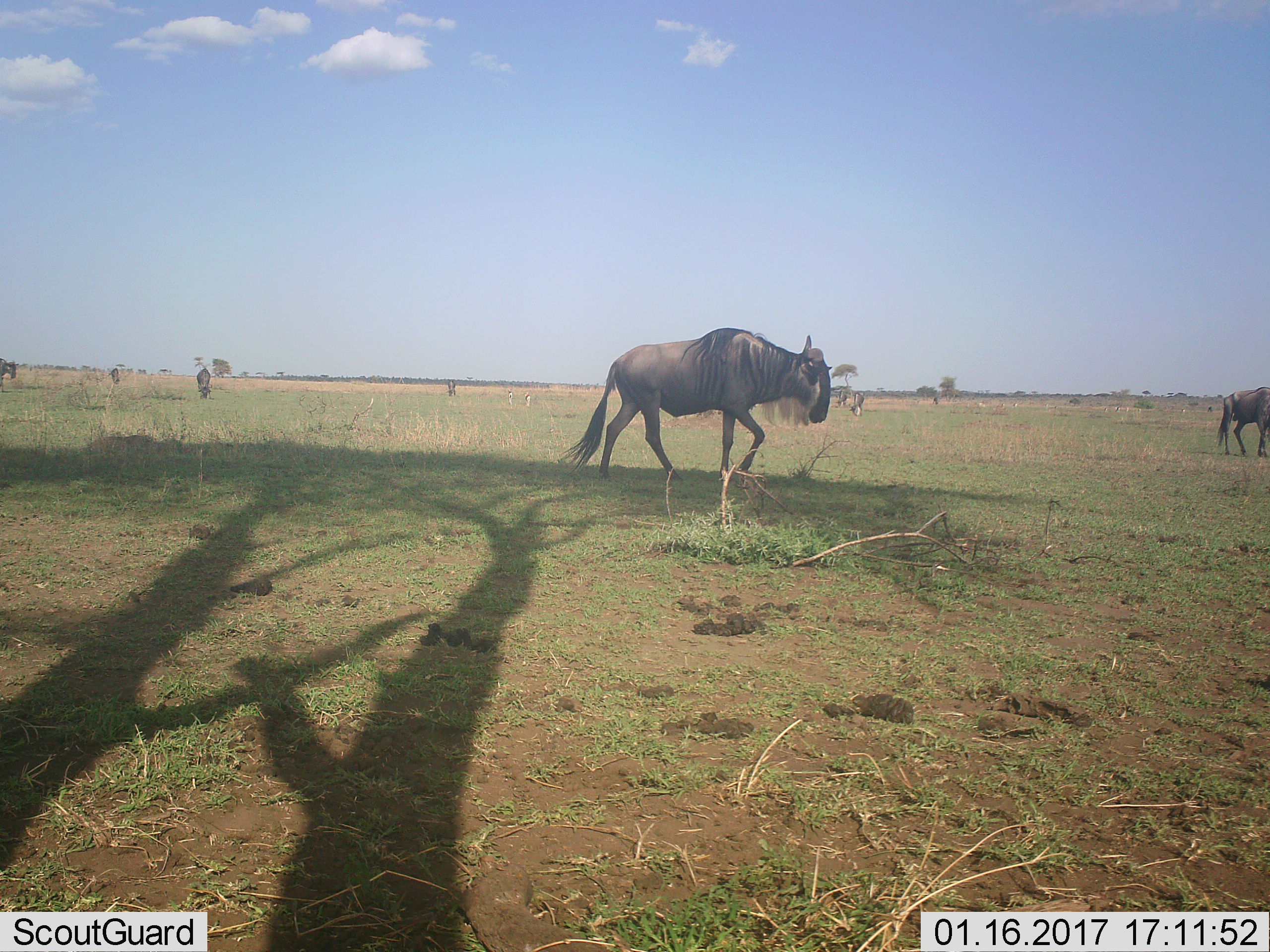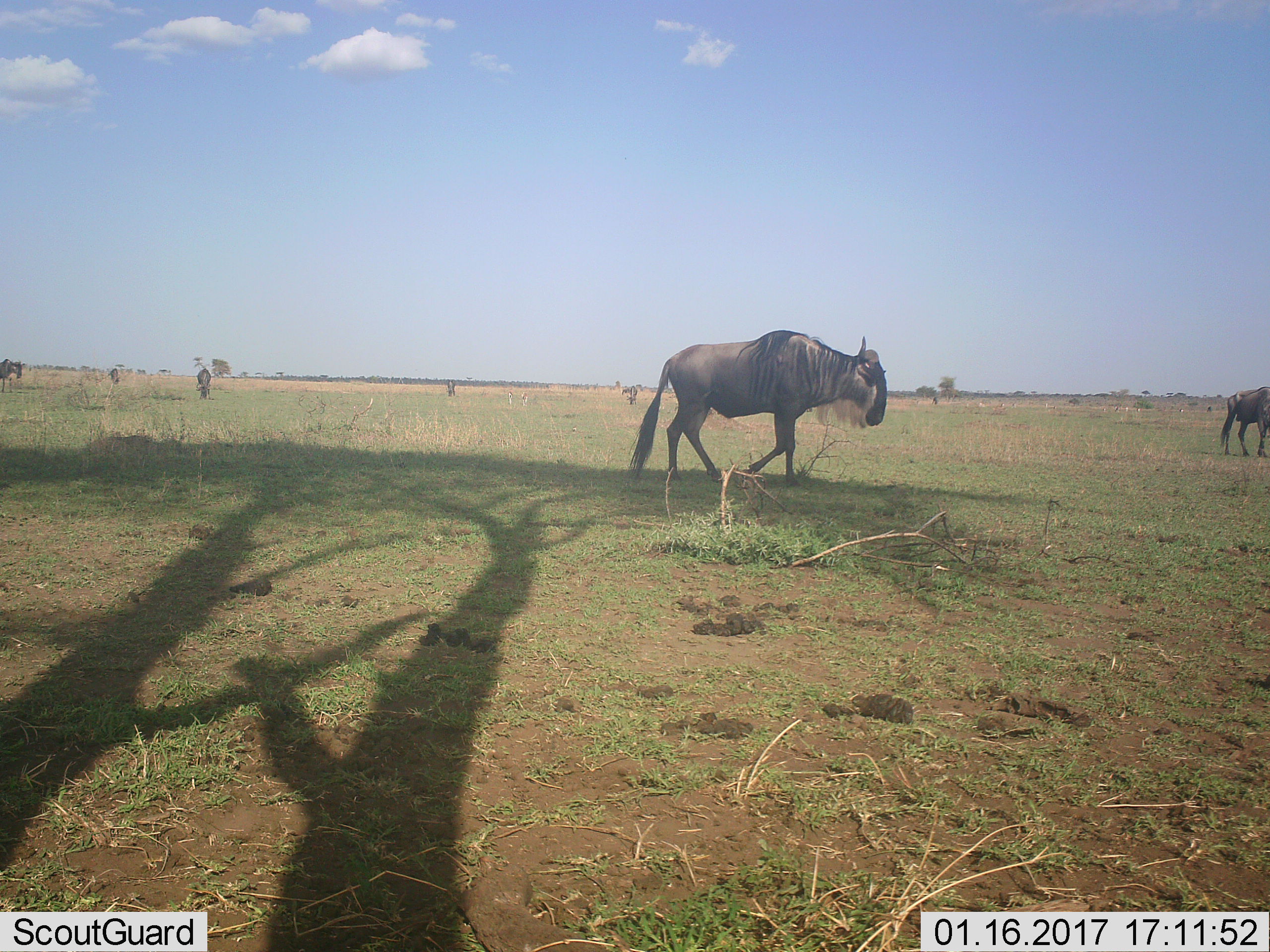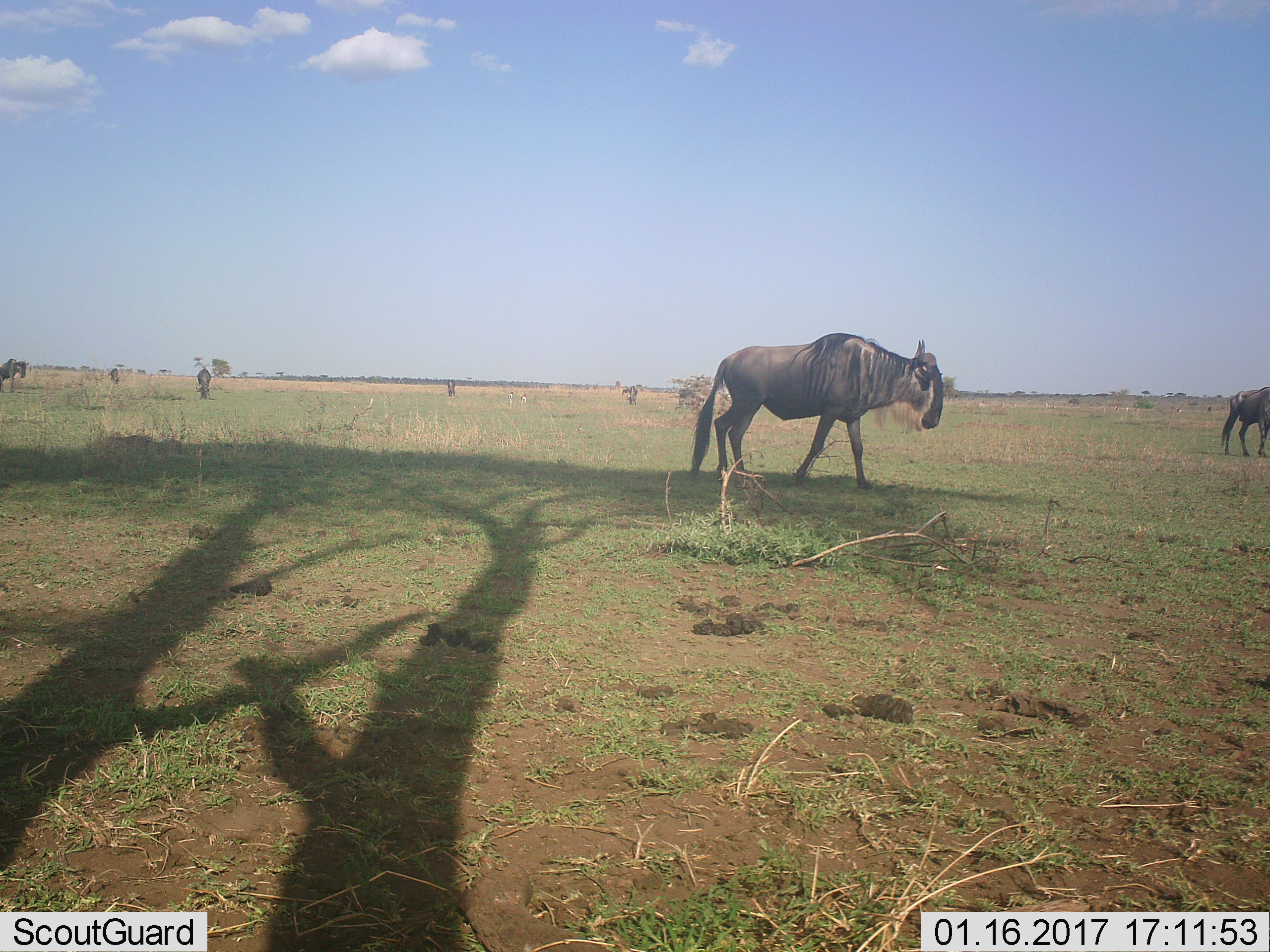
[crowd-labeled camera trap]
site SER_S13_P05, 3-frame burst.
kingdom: Animalia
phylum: Chordata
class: Mammalia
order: Artiodactyla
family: Bovidae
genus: Connochaetes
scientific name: Connochaetes taurinus taurinus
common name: blue wildebeest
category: wildebeestblue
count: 7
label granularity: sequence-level